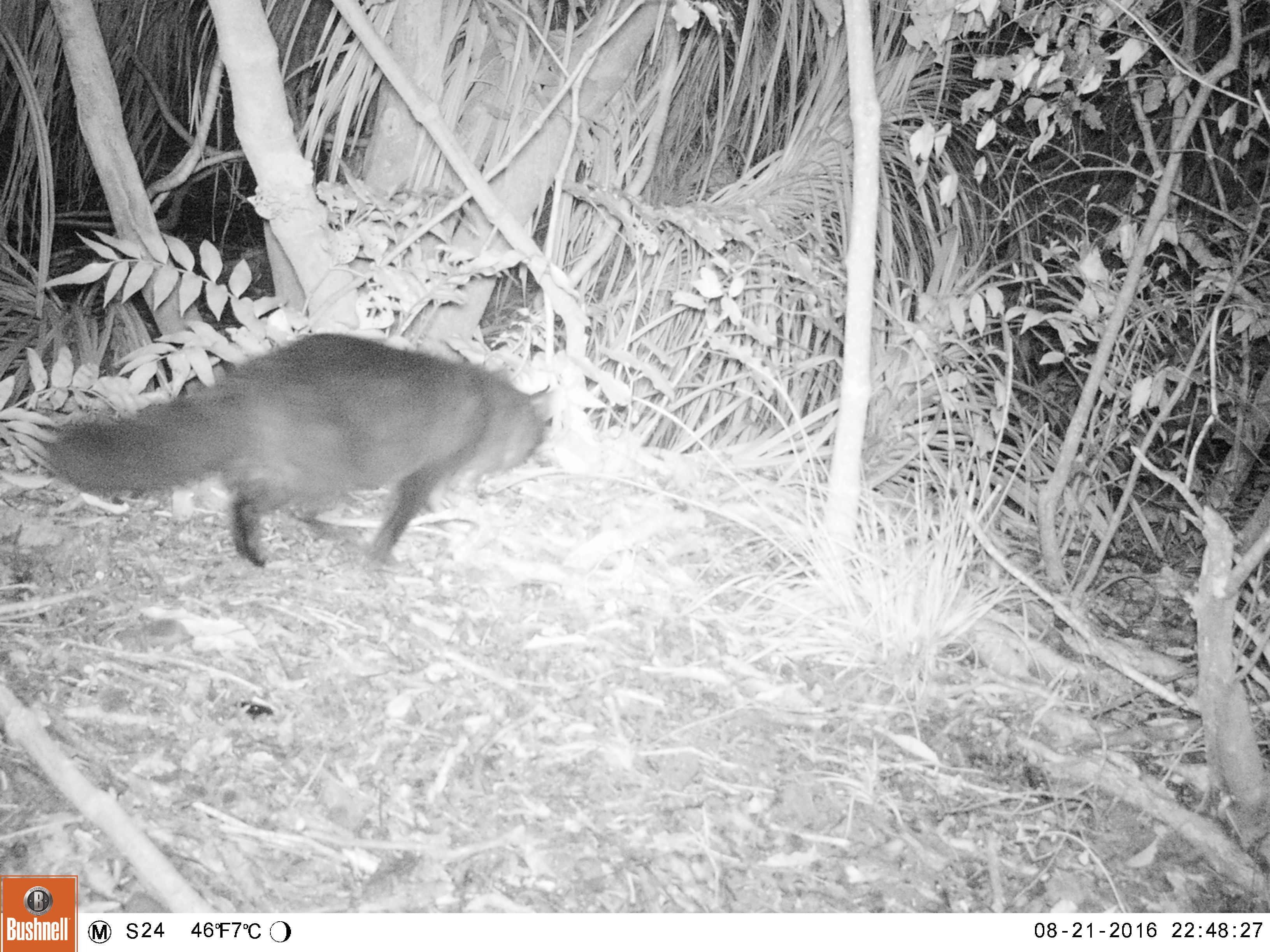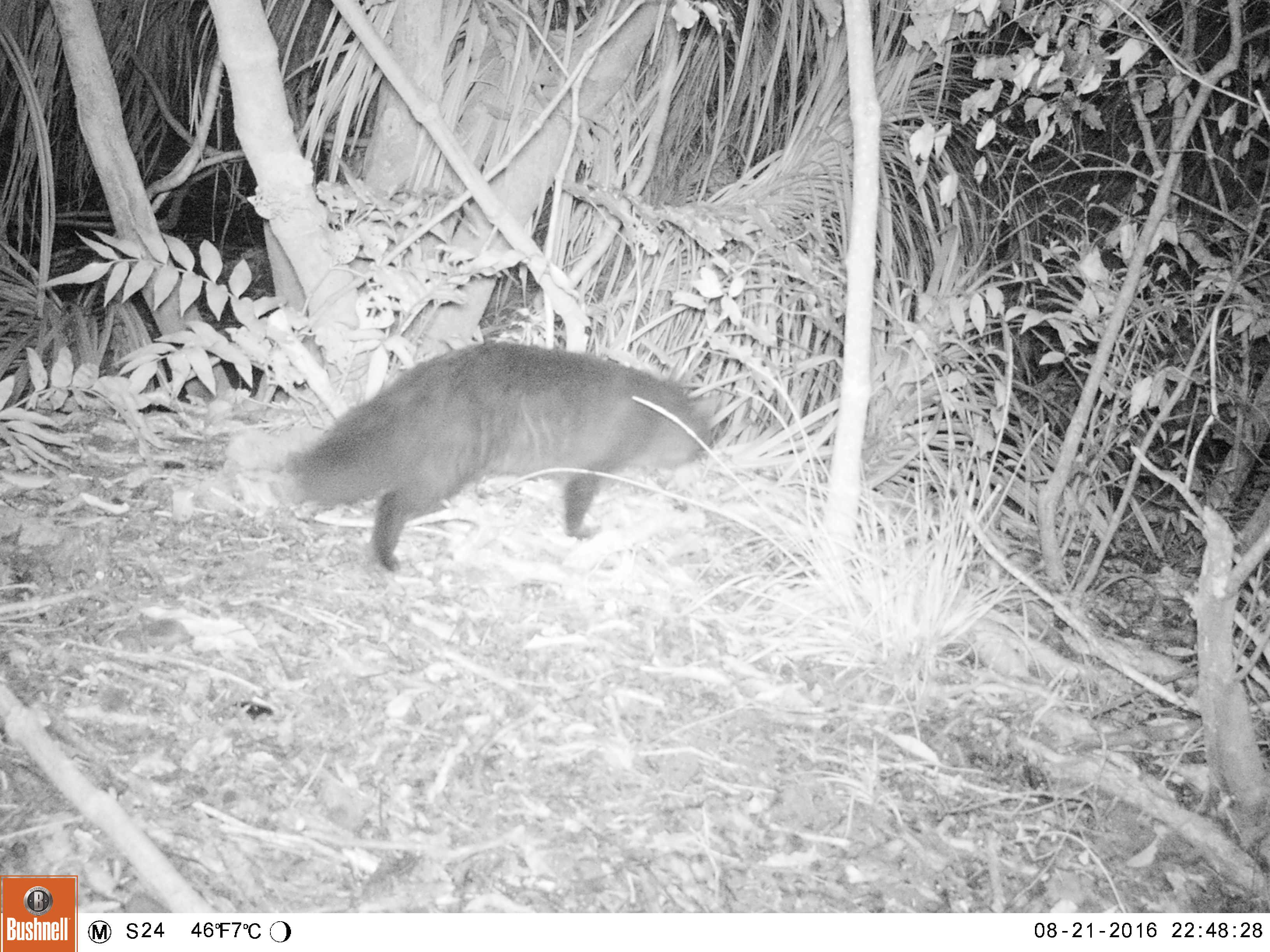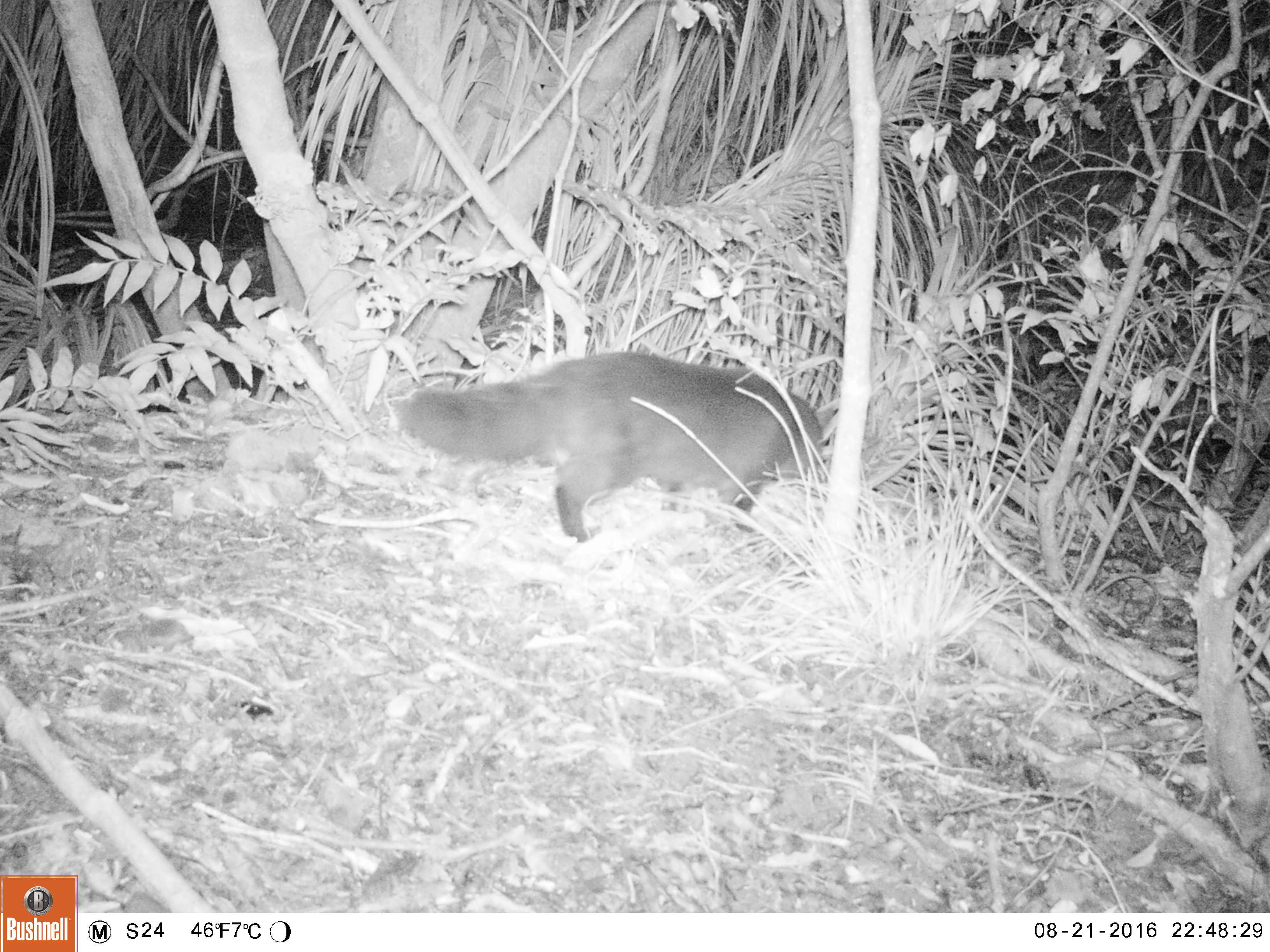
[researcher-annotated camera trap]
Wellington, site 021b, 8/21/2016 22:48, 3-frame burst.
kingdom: Animalia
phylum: Chordata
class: Mammalia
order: Carnivora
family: Felidae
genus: Felis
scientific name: Felis catus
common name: cat